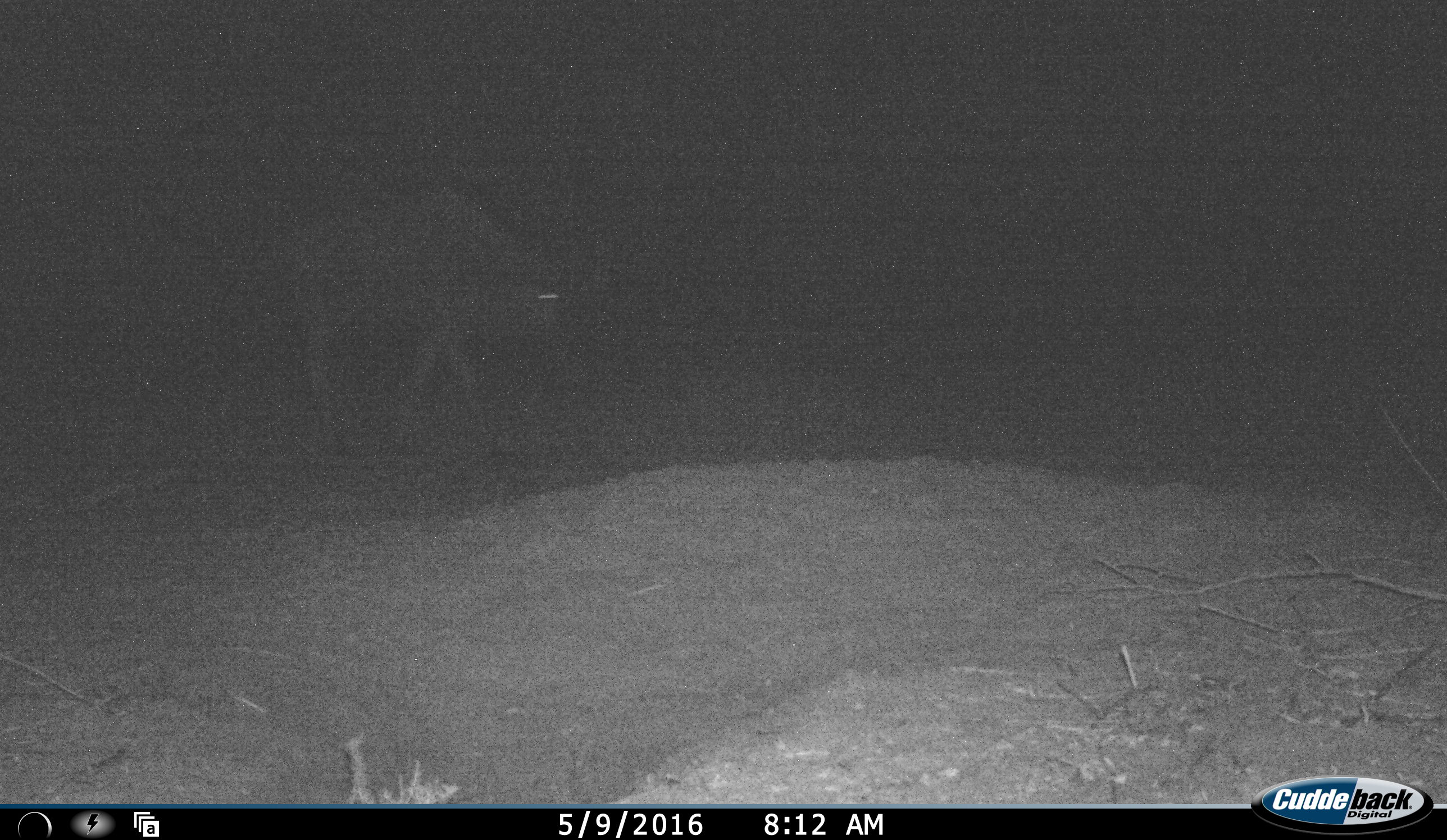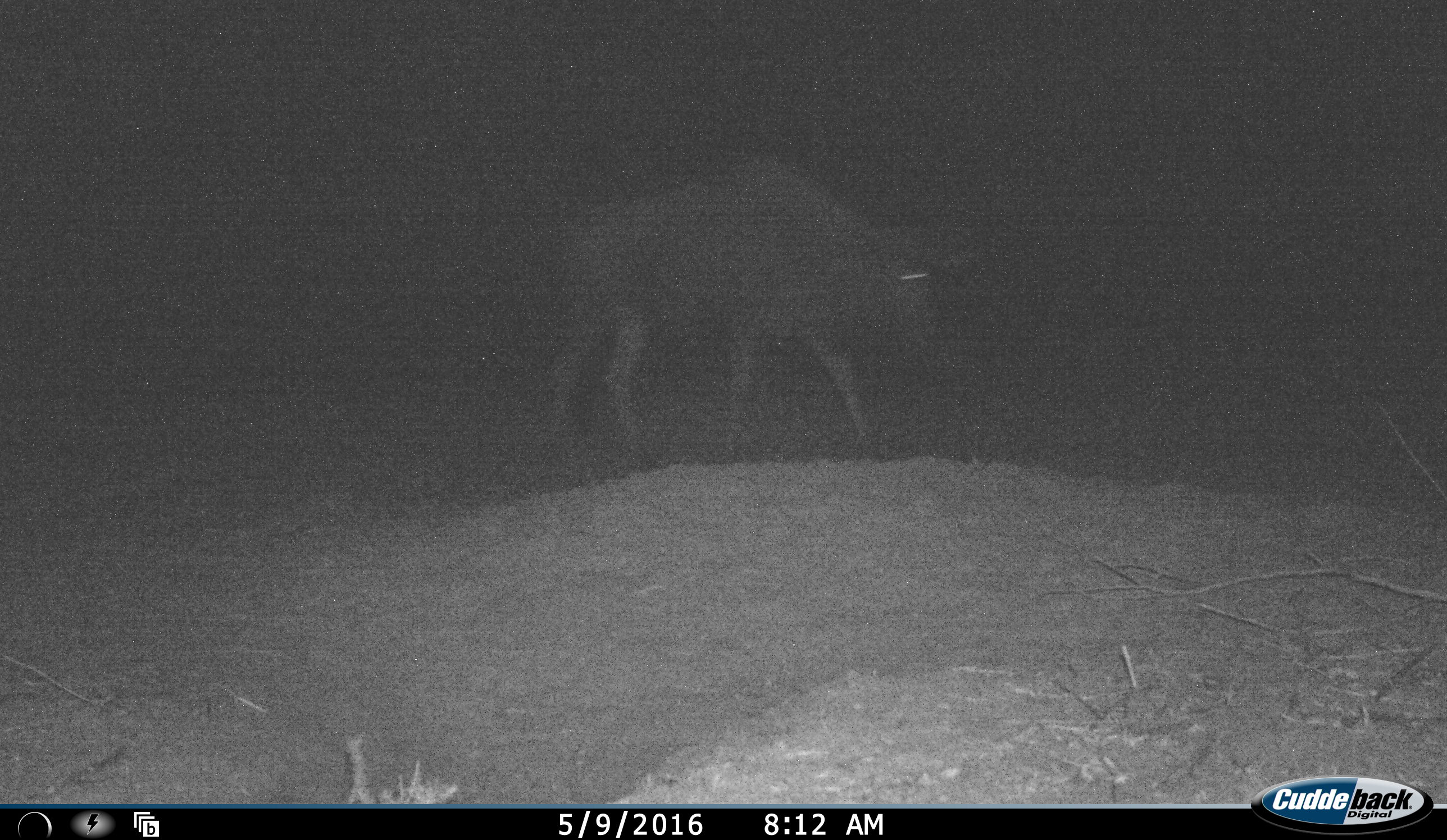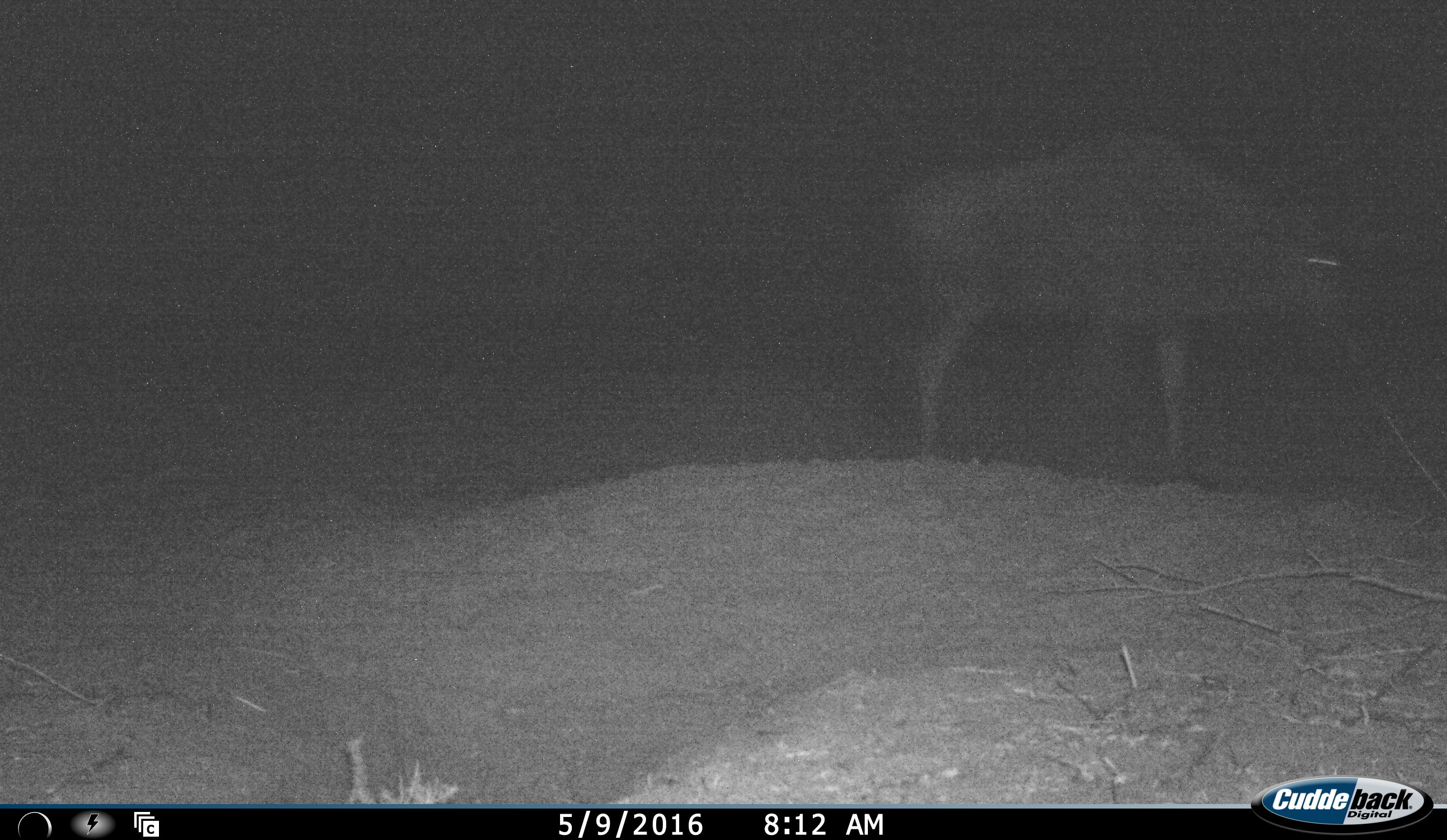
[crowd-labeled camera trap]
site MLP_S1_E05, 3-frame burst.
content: unidentified animal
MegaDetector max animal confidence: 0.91